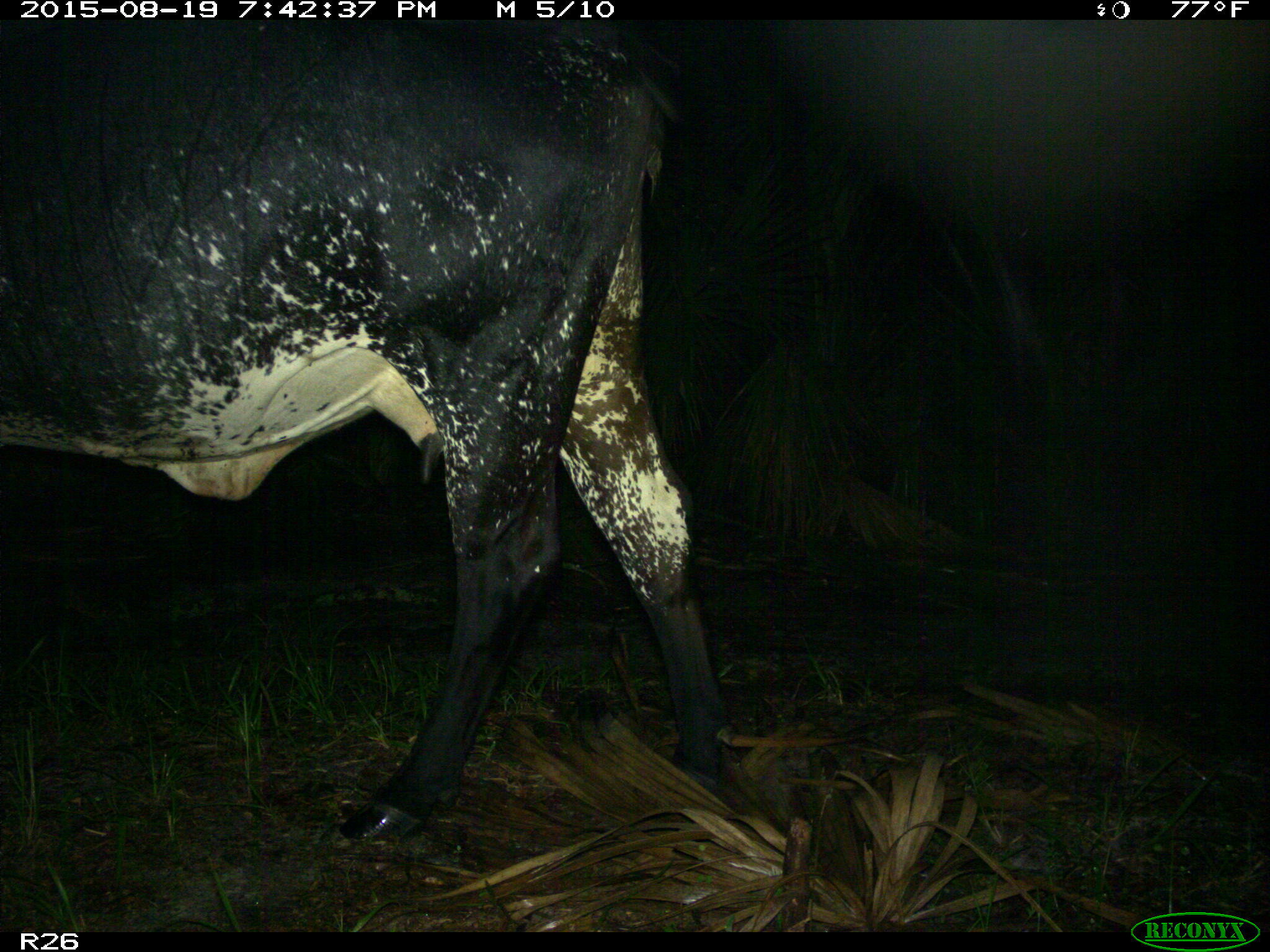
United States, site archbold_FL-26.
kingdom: Animalia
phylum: Chordata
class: Mammalia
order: Artiodactyla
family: Bovidae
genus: Bos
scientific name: Bos taurus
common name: domestic cow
Bos taurus (domestic cow).